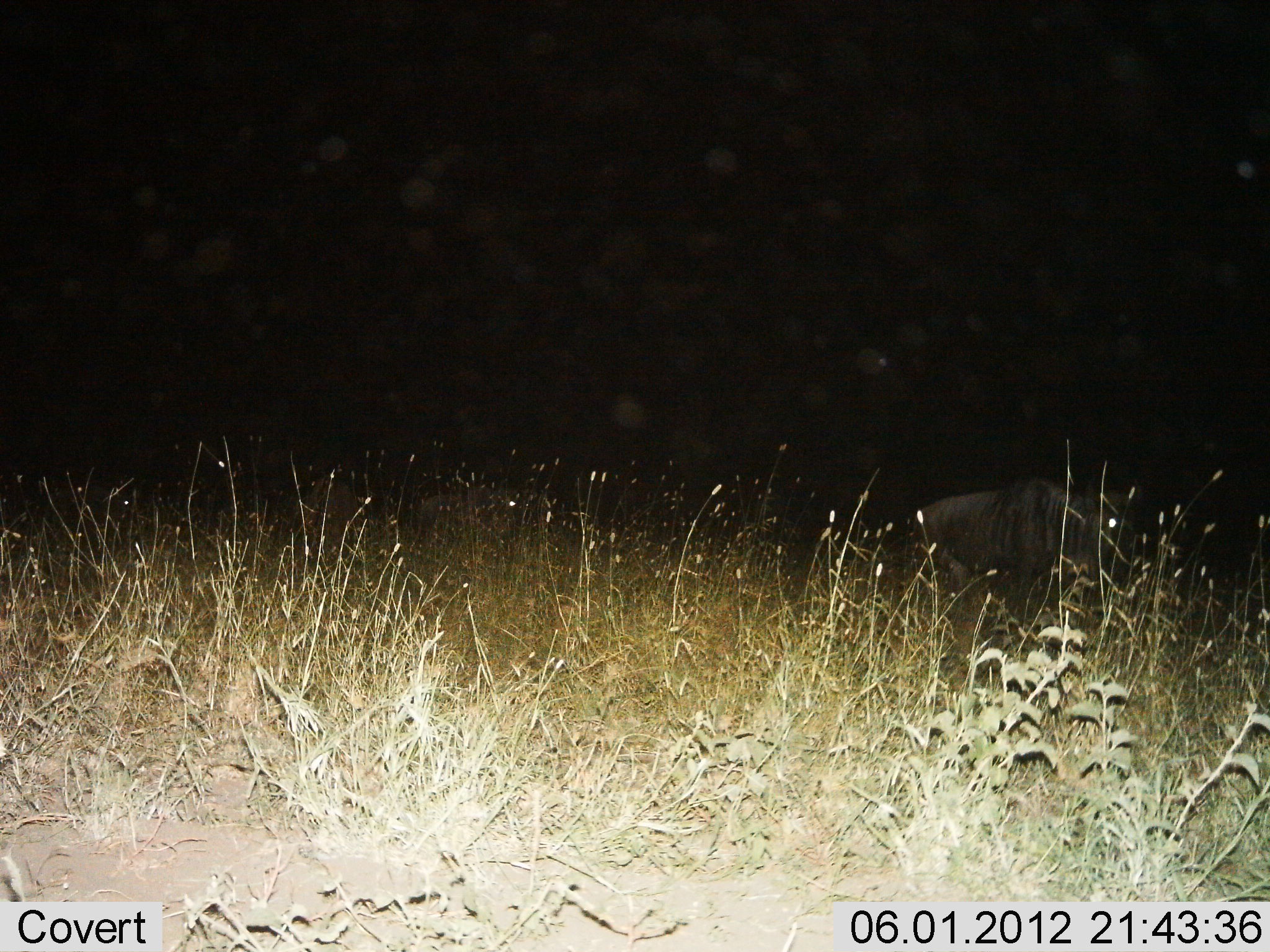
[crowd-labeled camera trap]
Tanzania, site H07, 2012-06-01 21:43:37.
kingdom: Animalia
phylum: Chordata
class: Mammalia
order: Artiodactyla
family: Bovidae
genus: Connochaetes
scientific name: Connochaetes taurinus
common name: blue wildebeest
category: wildebeest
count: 1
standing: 60%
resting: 20%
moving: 40%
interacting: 0%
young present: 0%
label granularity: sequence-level